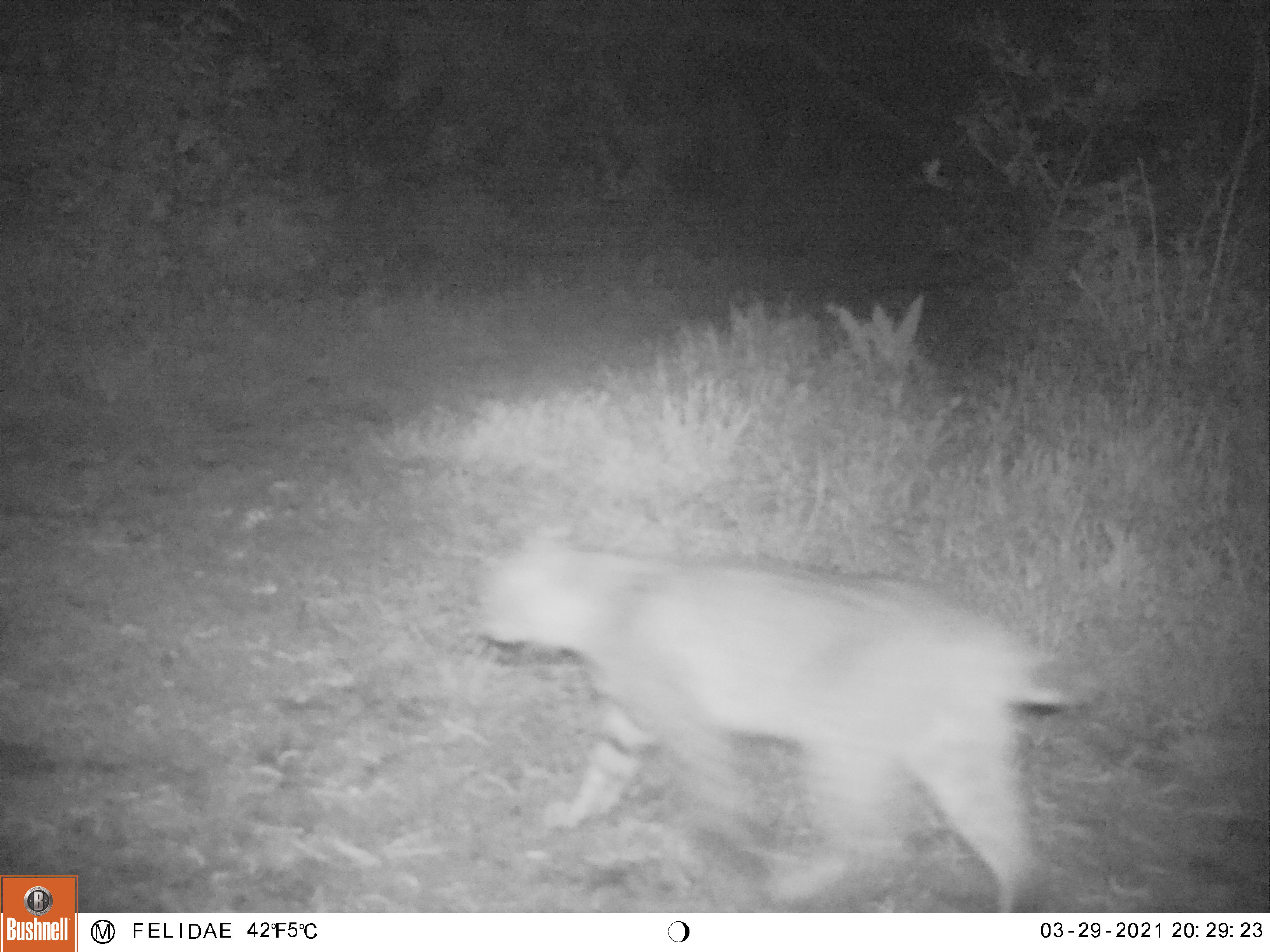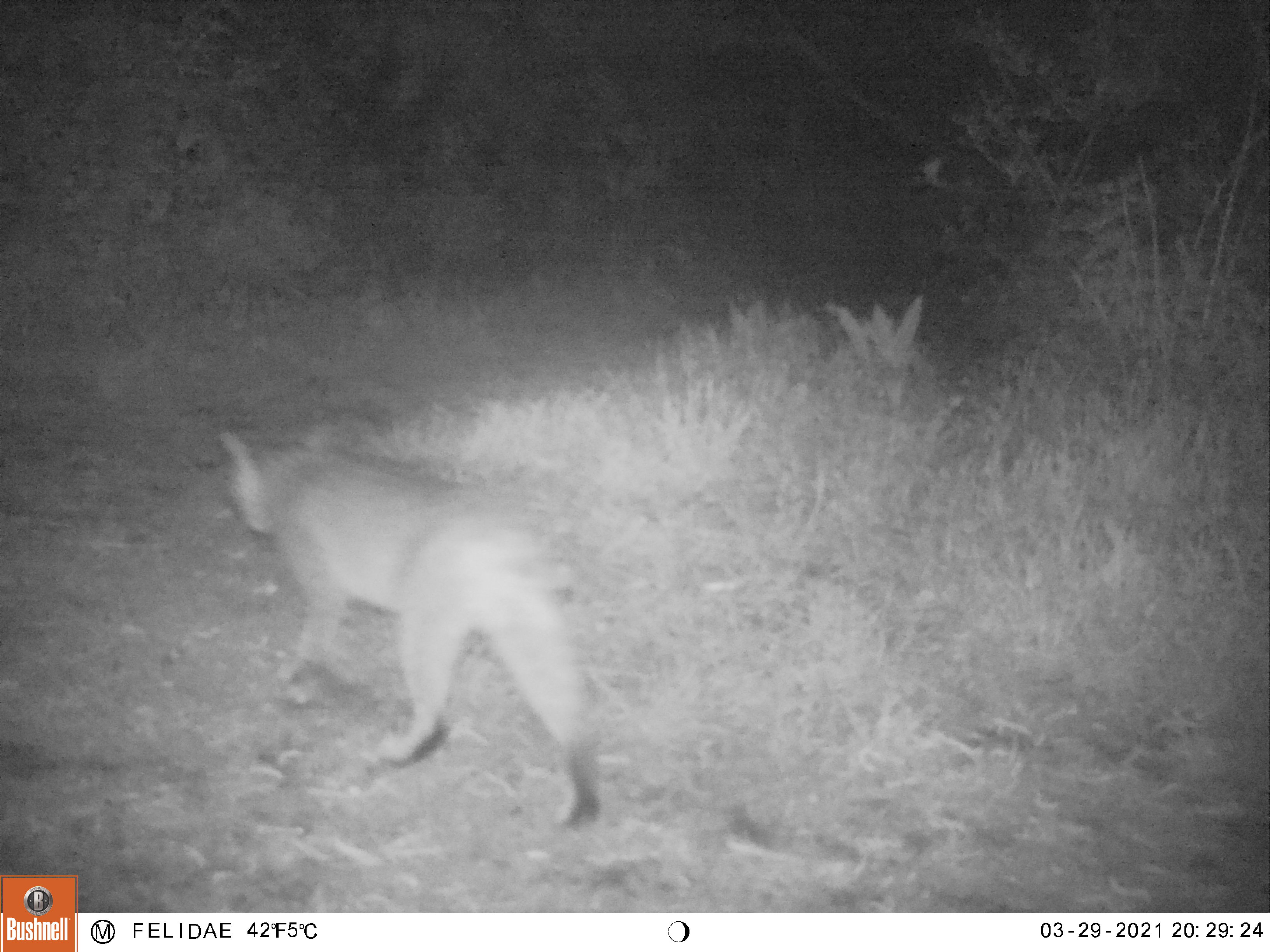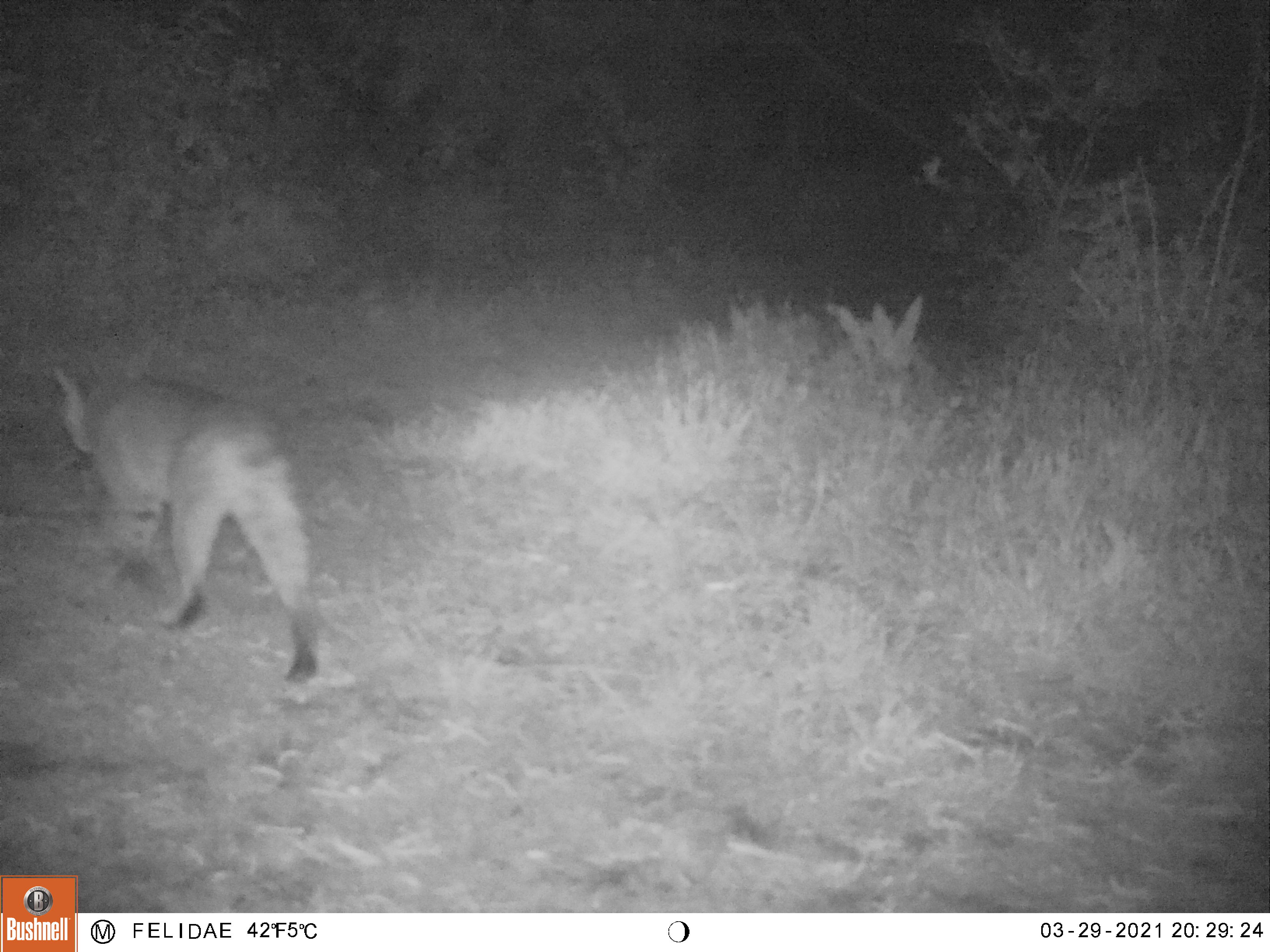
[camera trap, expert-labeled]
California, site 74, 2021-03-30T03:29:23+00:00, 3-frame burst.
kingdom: Animalia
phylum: Chordata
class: Mammalia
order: Carnivora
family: Felidae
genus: Lynx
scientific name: Lynx rufus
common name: bobcat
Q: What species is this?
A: Bobcat (Lynx rufus).